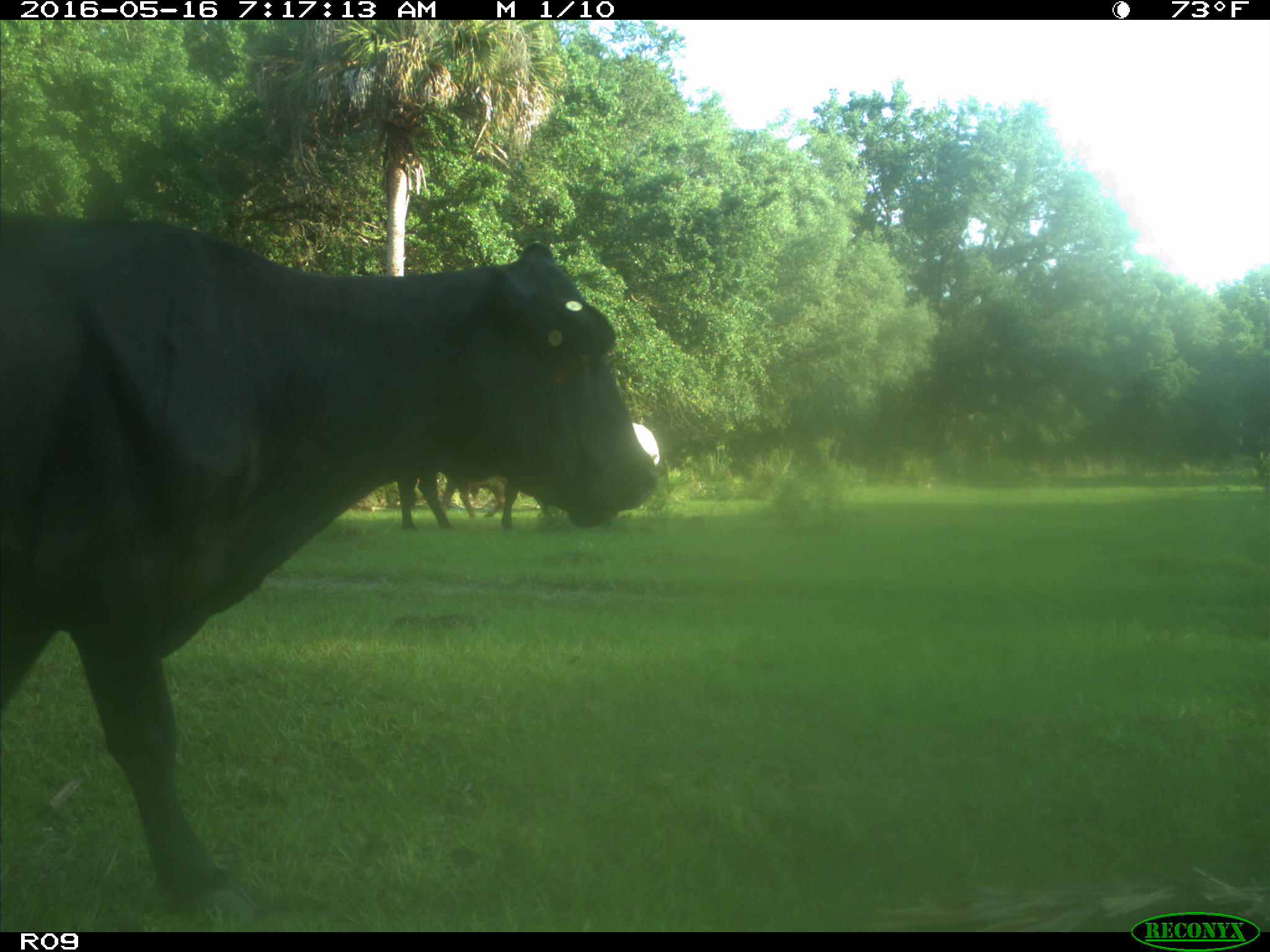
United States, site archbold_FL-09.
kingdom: Animalia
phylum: Chordata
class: Mammalia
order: Artiodactyla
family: Bovidae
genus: Bos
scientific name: Bos taurus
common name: domestic cow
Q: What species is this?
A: Bos taurus (domestic cow).